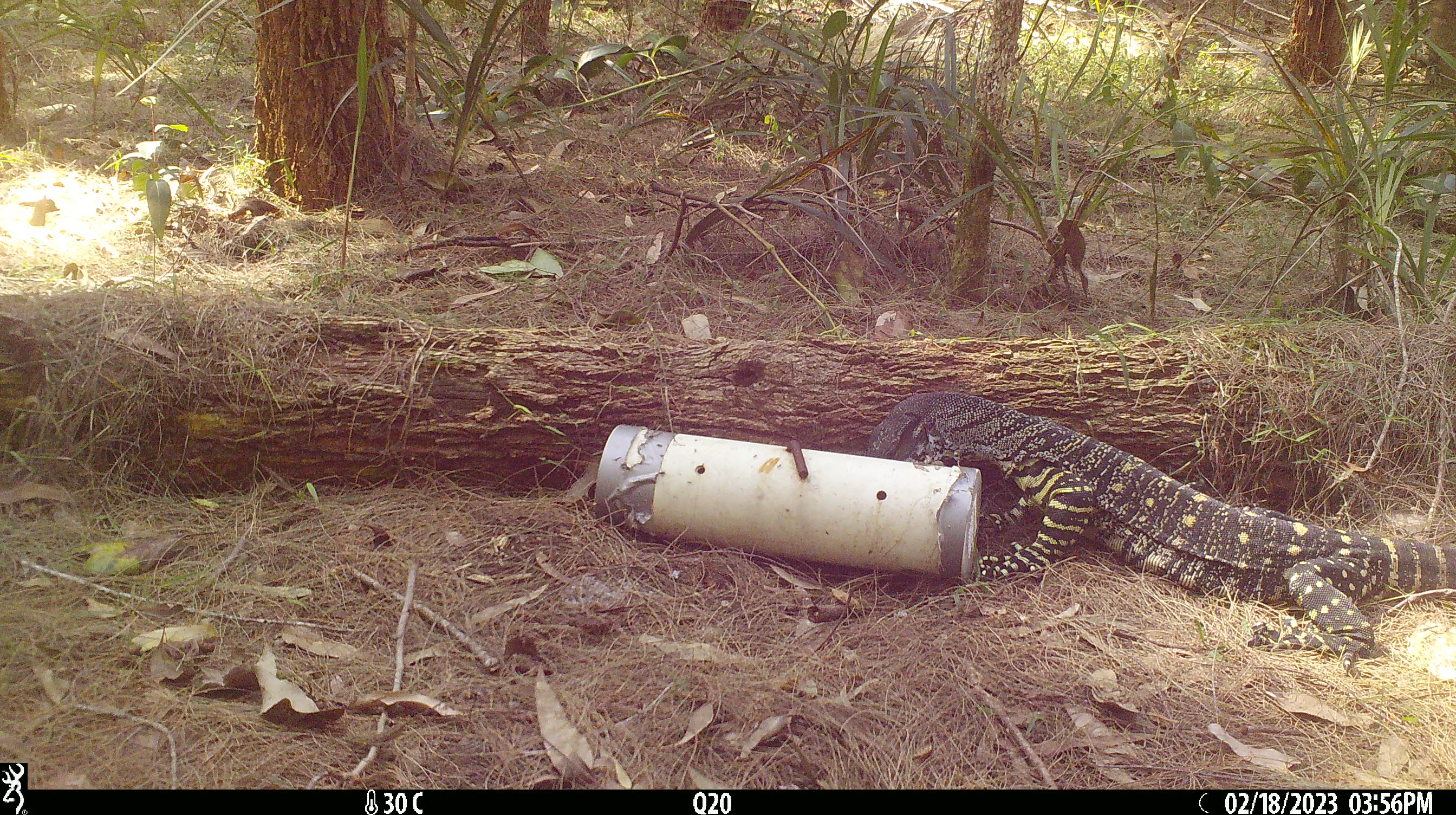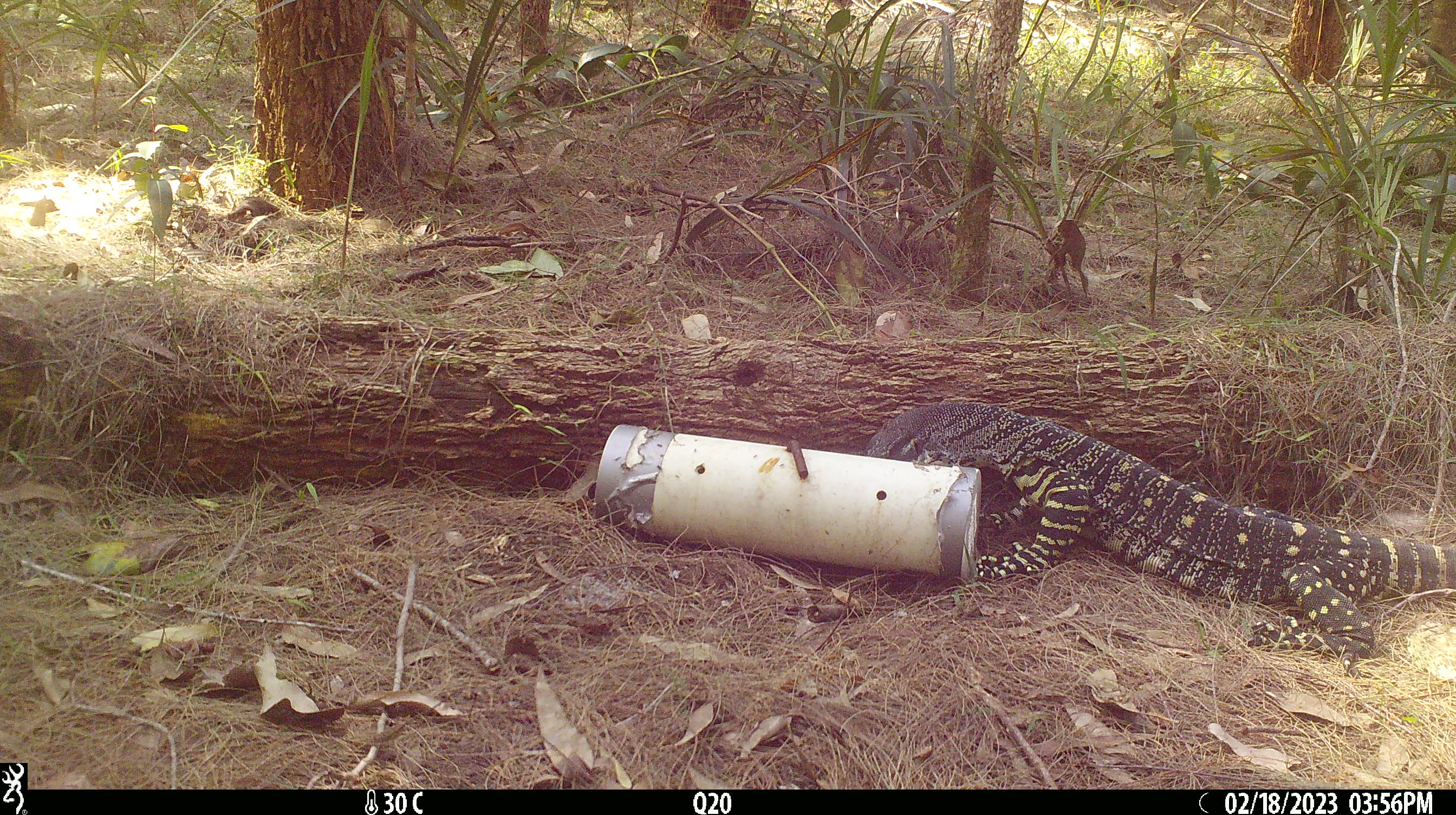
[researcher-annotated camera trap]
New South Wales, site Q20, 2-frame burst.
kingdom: Animalia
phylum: Chordata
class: Reptilia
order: Squamata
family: Varanidae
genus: Varanus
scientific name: Varanus varius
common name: lace monitor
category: goanna